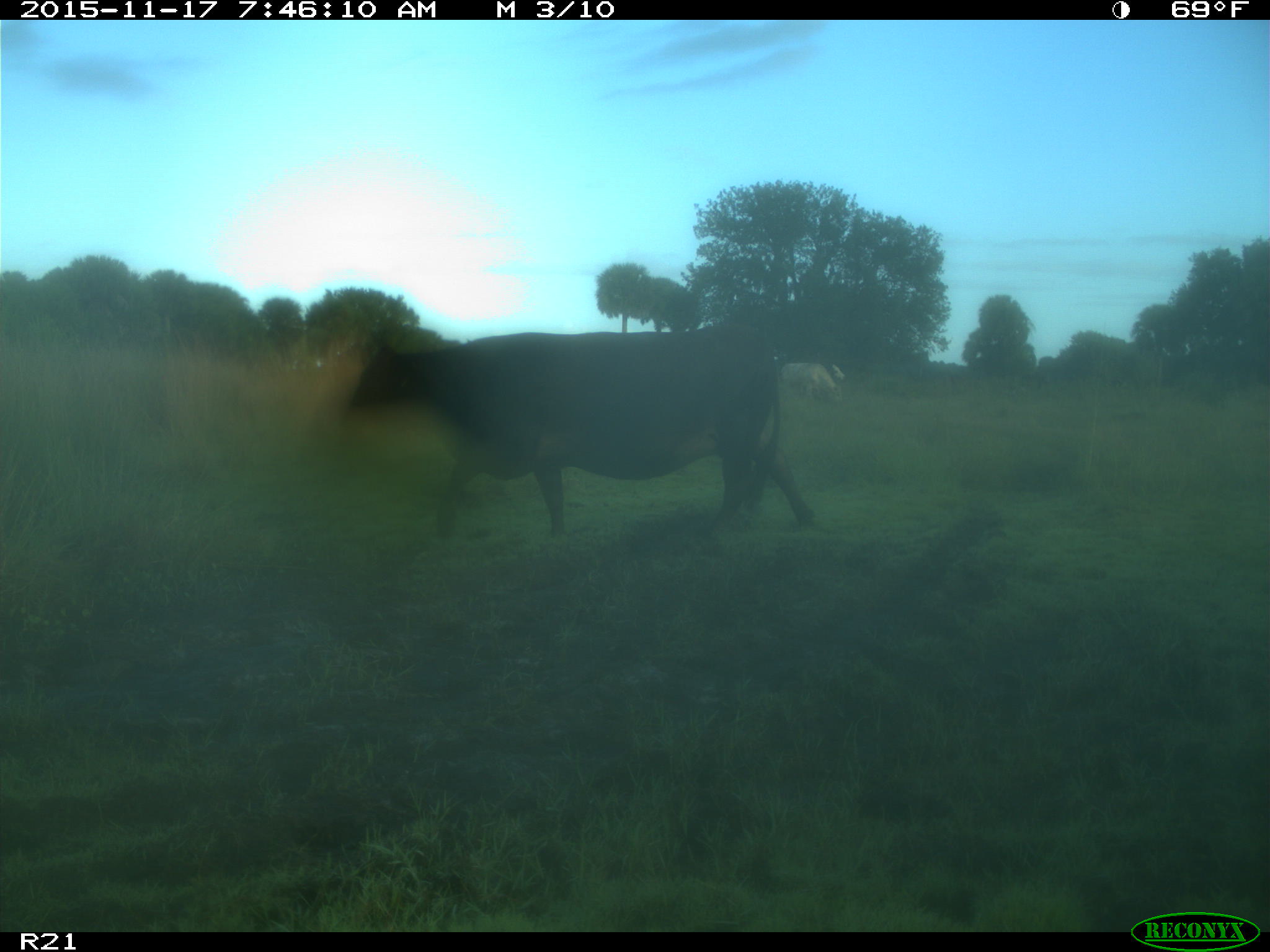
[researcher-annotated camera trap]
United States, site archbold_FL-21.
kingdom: Animalia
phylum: Chordata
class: Mammalia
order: Artiodactyla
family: Bovidae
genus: Bos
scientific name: Bos taurus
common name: domestic cow